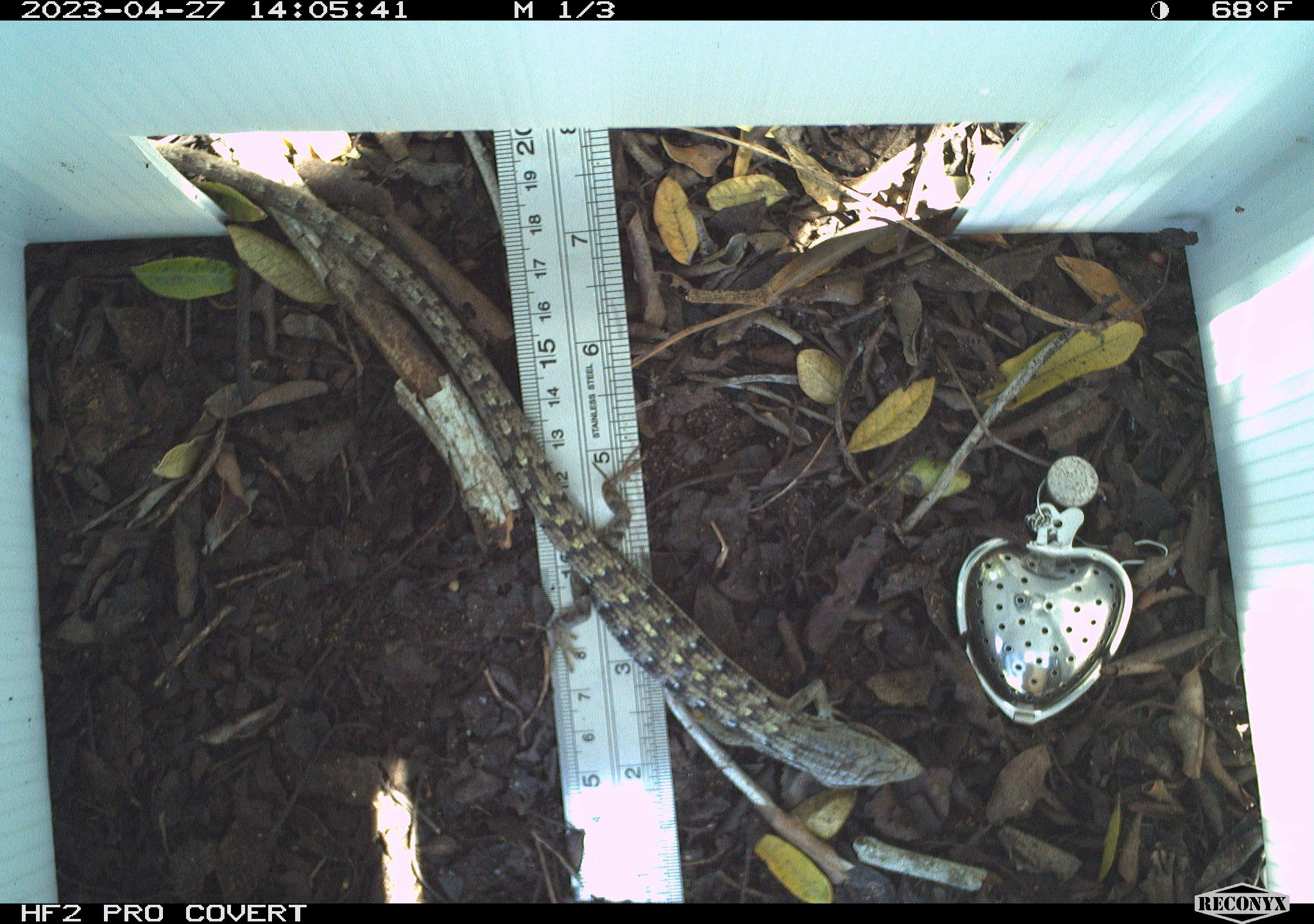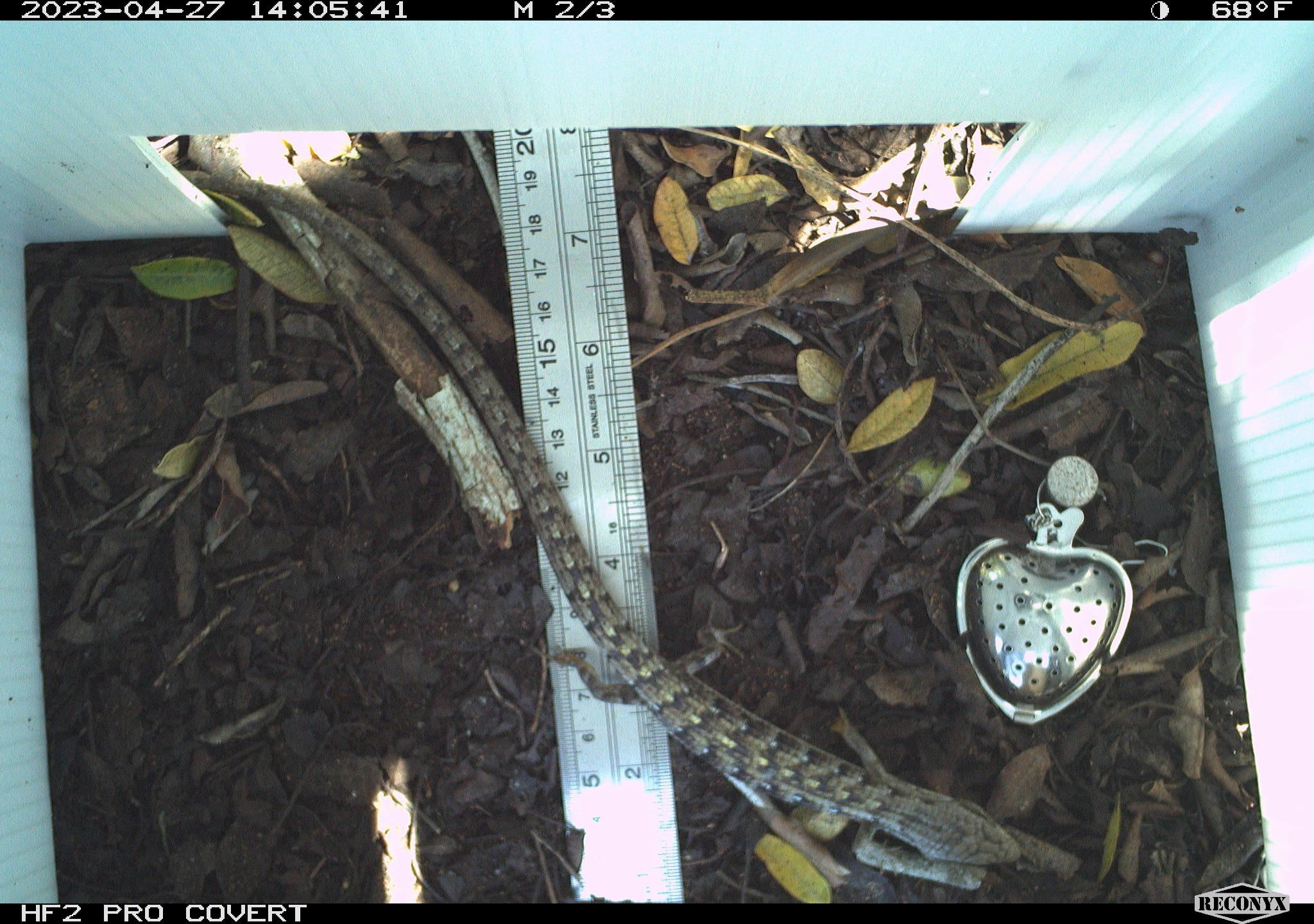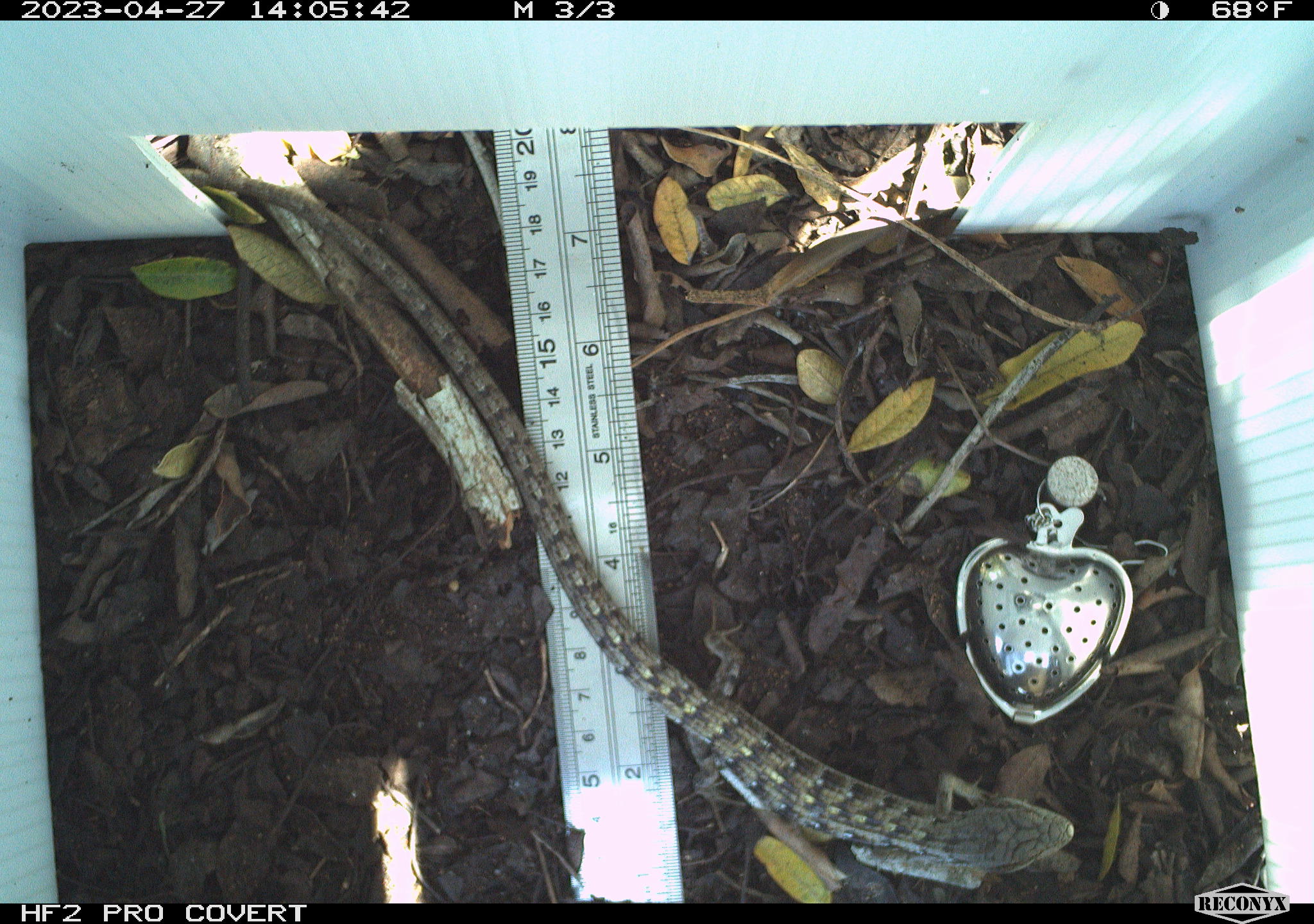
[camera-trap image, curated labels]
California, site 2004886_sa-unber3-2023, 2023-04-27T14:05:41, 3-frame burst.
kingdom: Animalia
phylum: Chordata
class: Reptilia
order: Squamata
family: Anguidae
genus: Elgaria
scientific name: Elgaria multicarinata webbii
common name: san diego alligator lizard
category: woodland alligator lizard